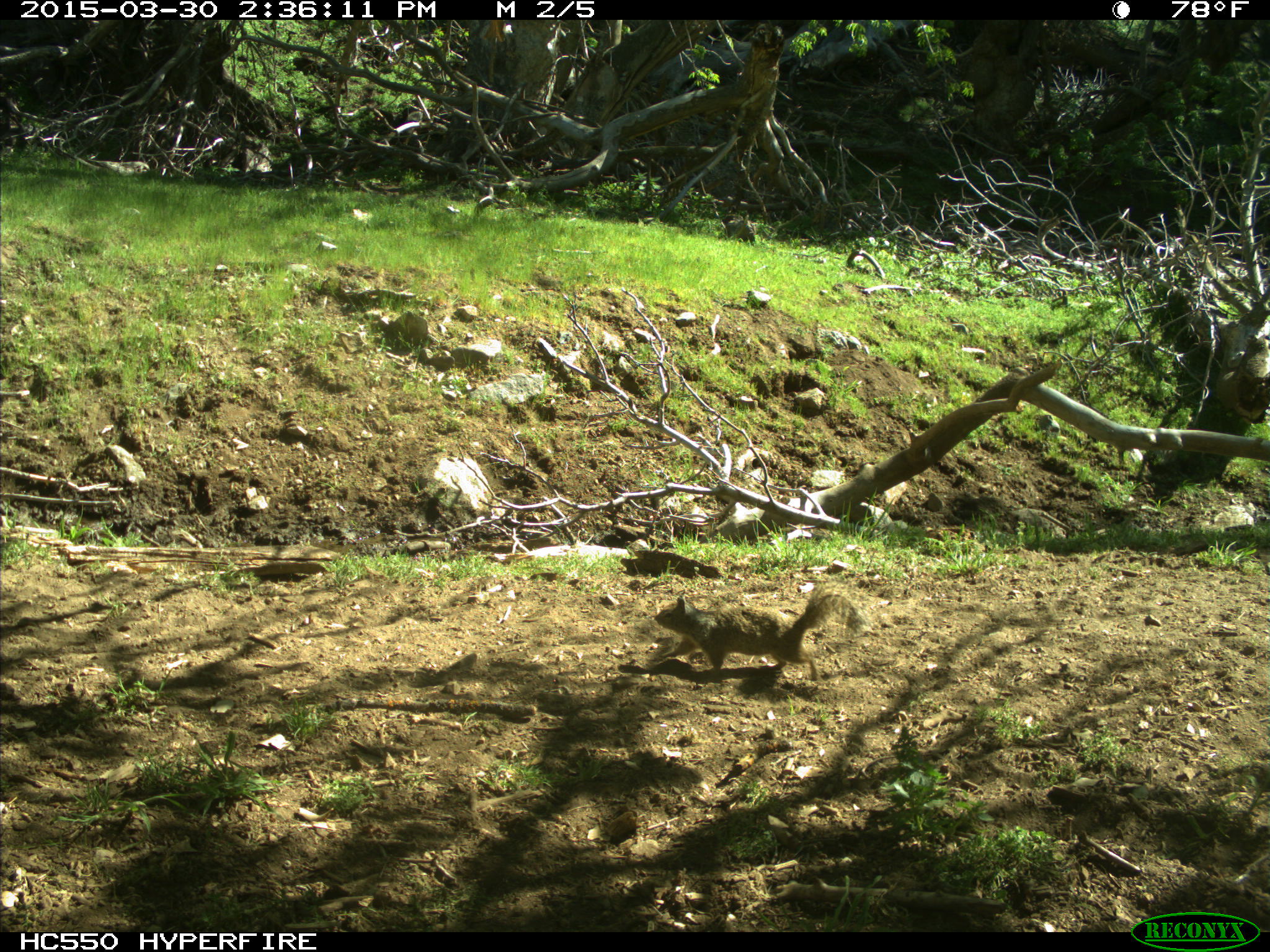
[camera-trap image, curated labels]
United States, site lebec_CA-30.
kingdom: Animalia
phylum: Chordata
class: Mammalia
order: Rodentia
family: Sciuridae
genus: Otospermophilus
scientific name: Otospermophilus beecheyi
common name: california ground squirrel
Otospermophilus beecheyi (california ground squirrel).